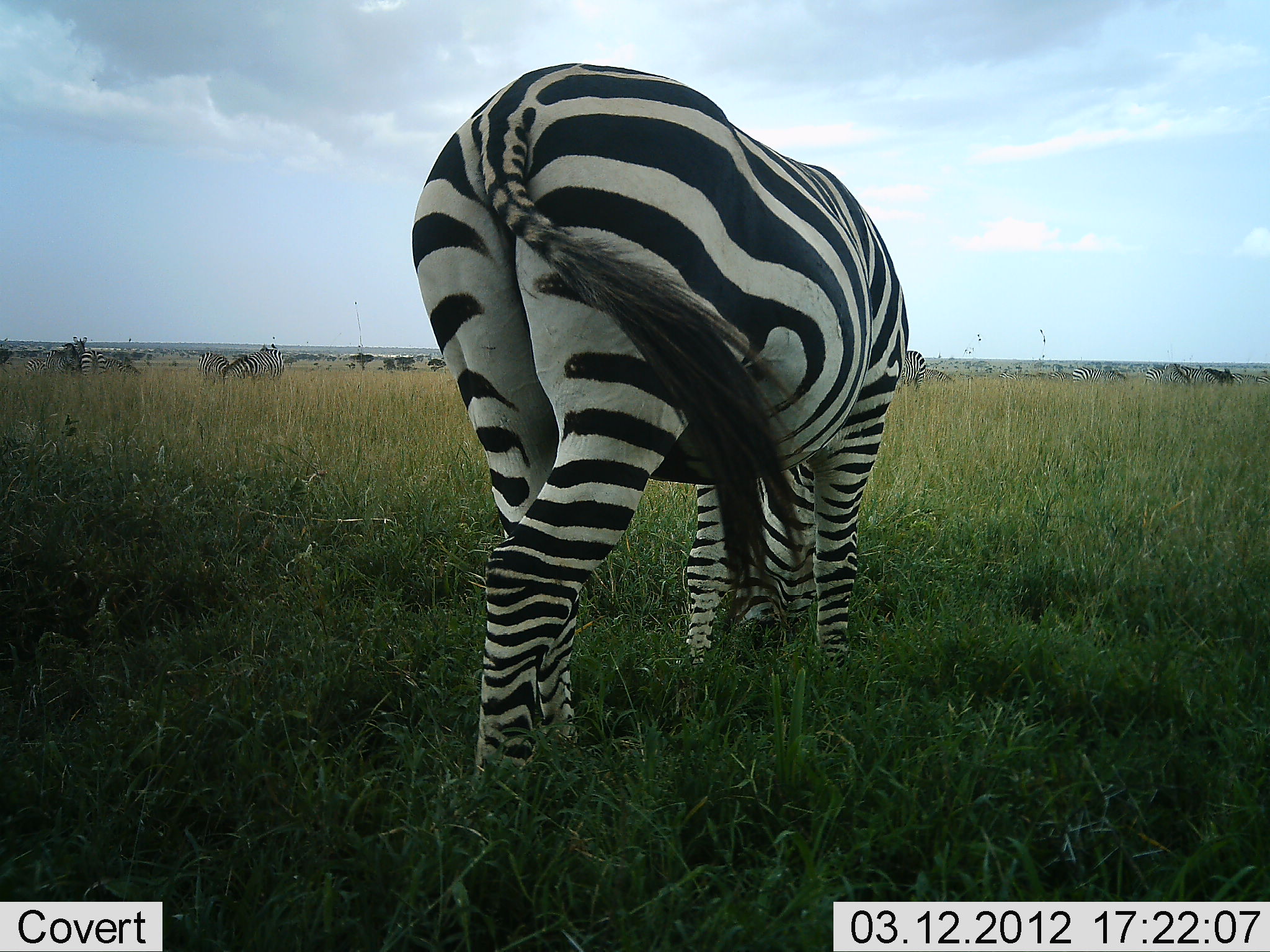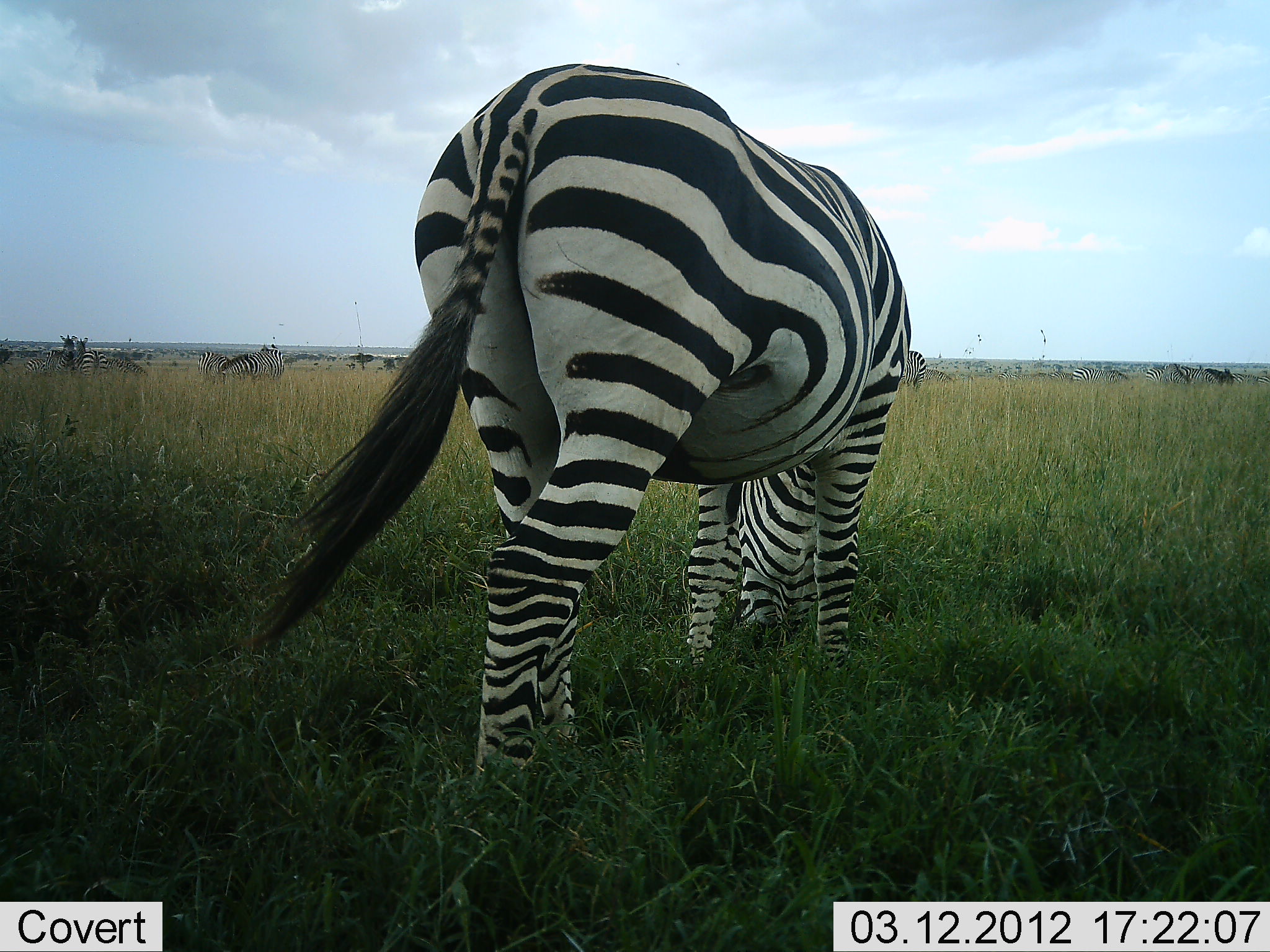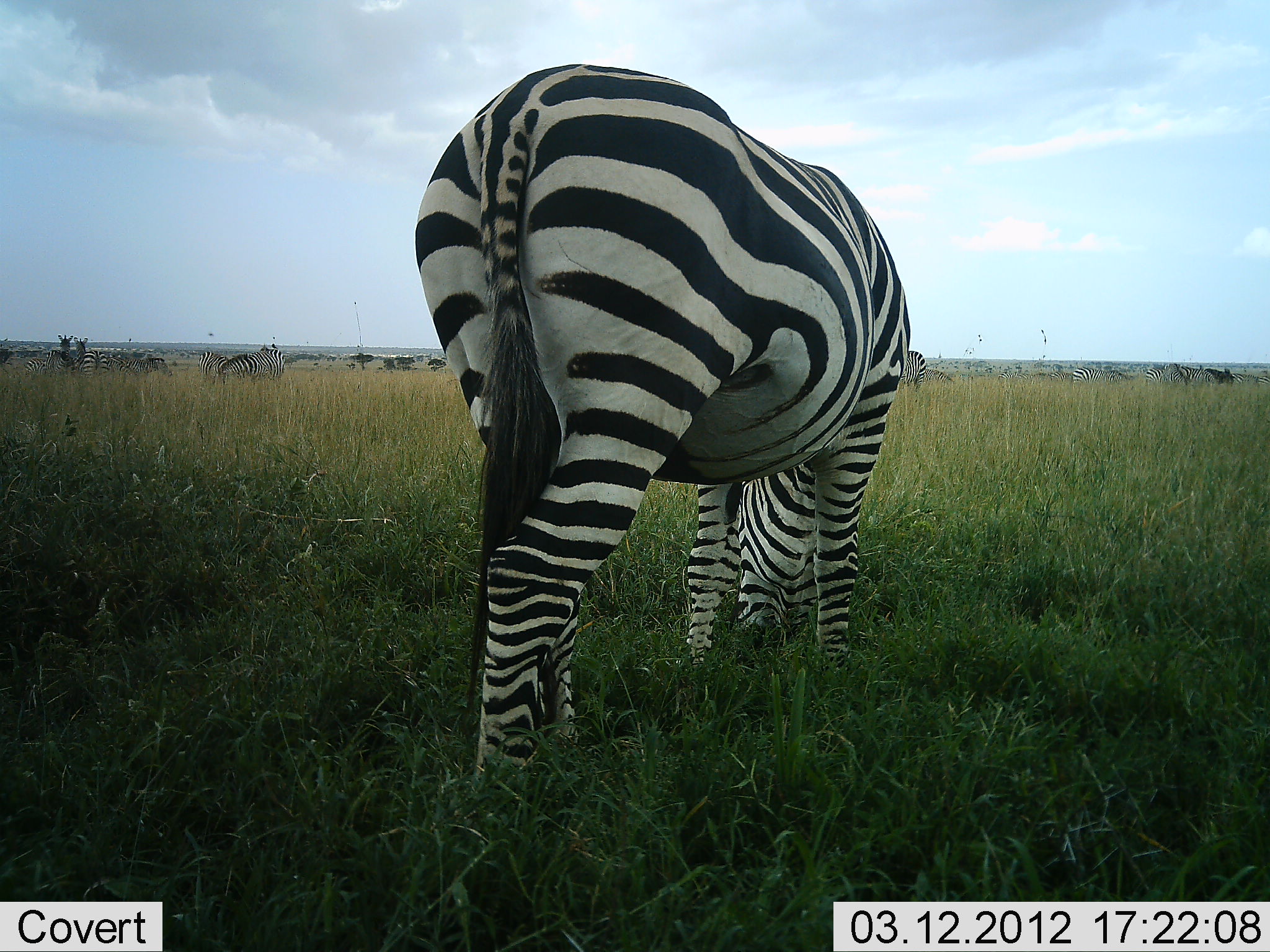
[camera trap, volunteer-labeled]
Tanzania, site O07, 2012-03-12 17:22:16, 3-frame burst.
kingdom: Animalia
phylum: Chordata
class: Mammalia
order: Perissodactyla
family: Equidae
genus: Equus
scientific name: Equus quagga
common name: plains zebra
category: zebra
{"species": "zebra (plains zebra) (Equus quagga)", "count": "9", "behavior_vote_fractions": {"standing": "59%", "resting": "0%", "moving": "18%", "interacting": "6%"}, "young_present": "0%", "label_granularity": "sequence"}